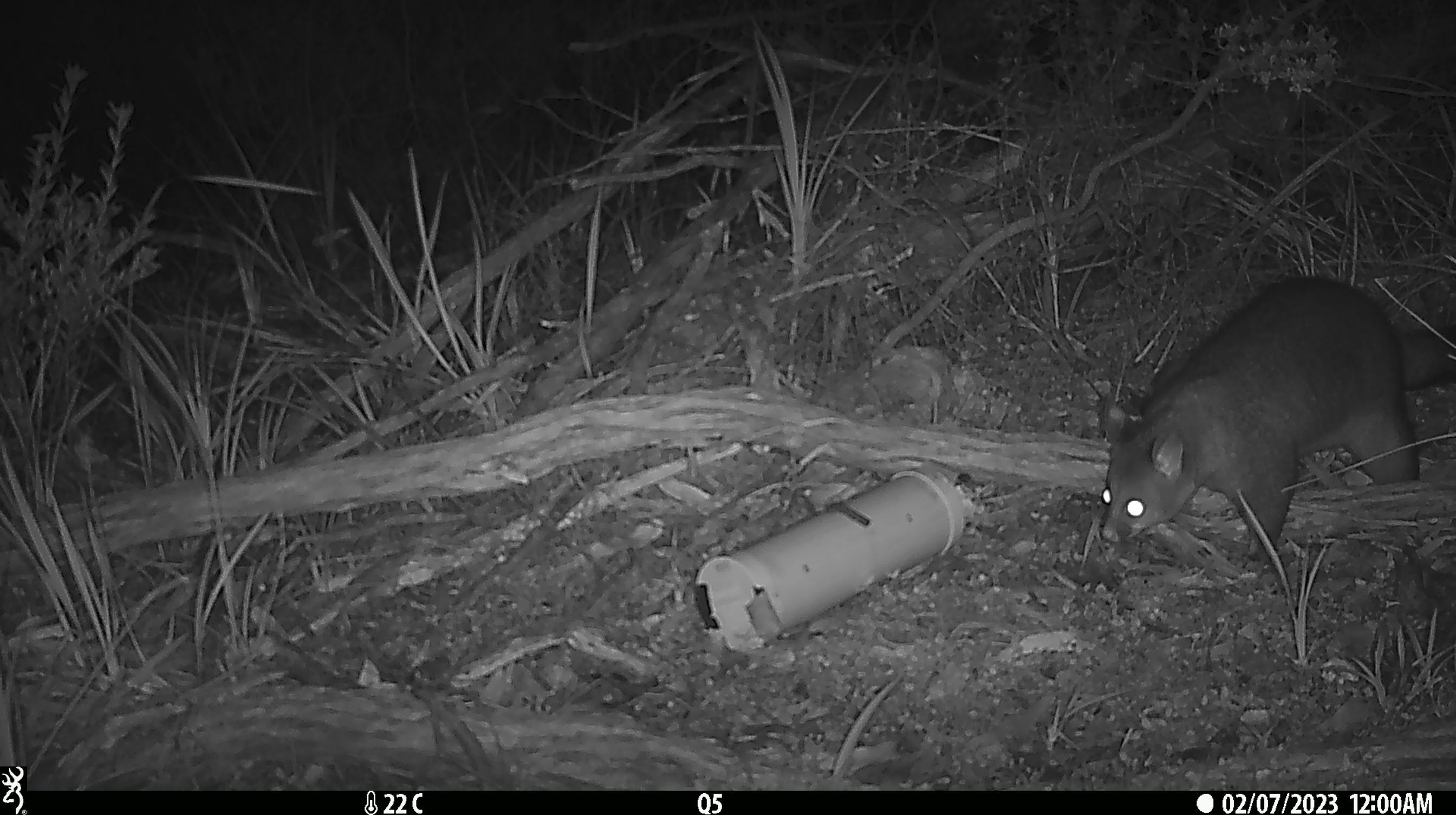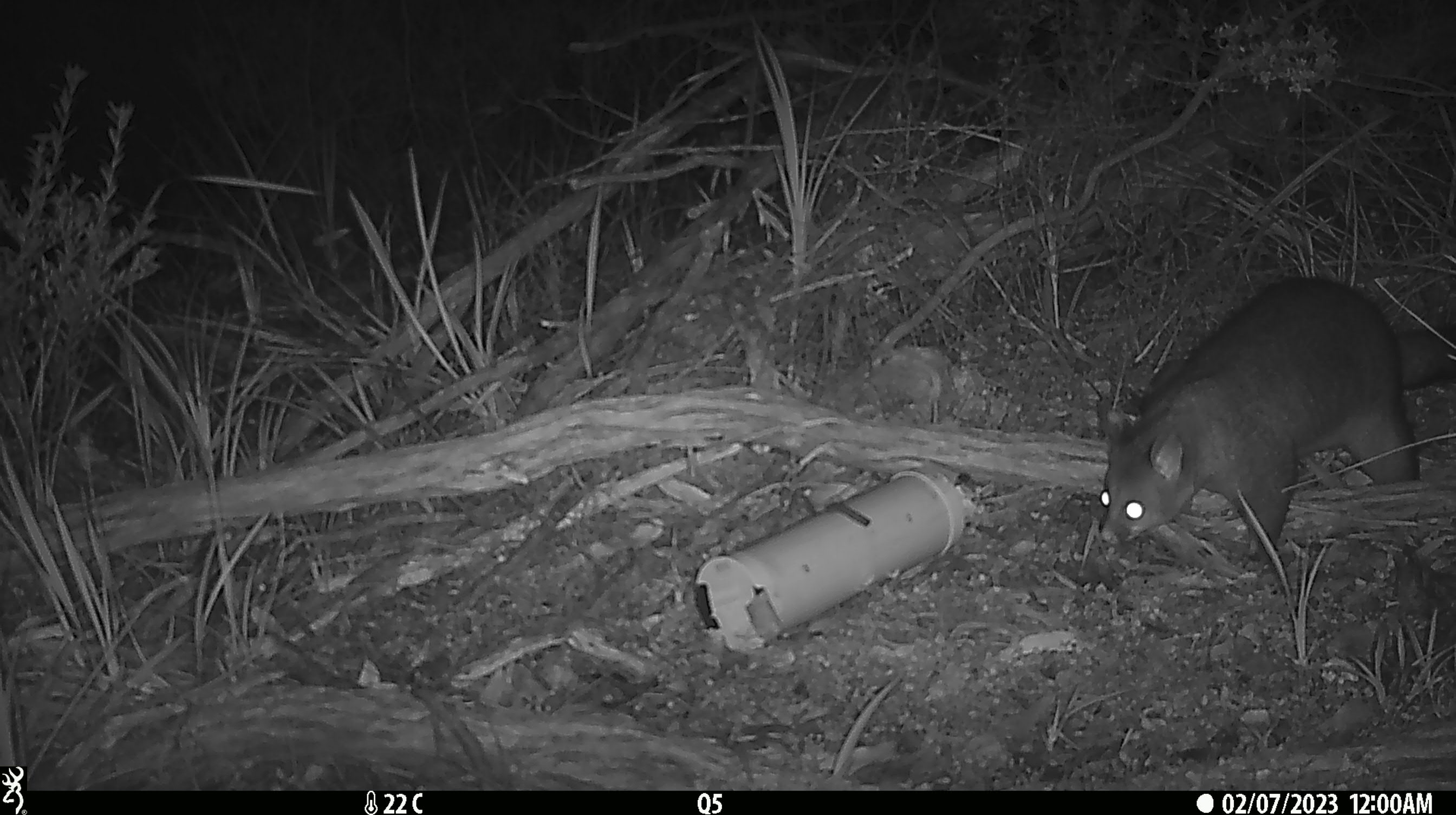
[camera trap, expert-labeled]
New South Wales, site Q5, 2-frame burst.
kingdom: Animalia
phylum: Chordata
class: Mammalia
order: Diprotodontia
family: Phalangeridae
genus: Trichosurus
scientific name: Trichosurus vulpecula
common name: common brushtail possum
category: possum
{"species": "possum (common brushtail possum) (Trichosurus vulpecula)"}